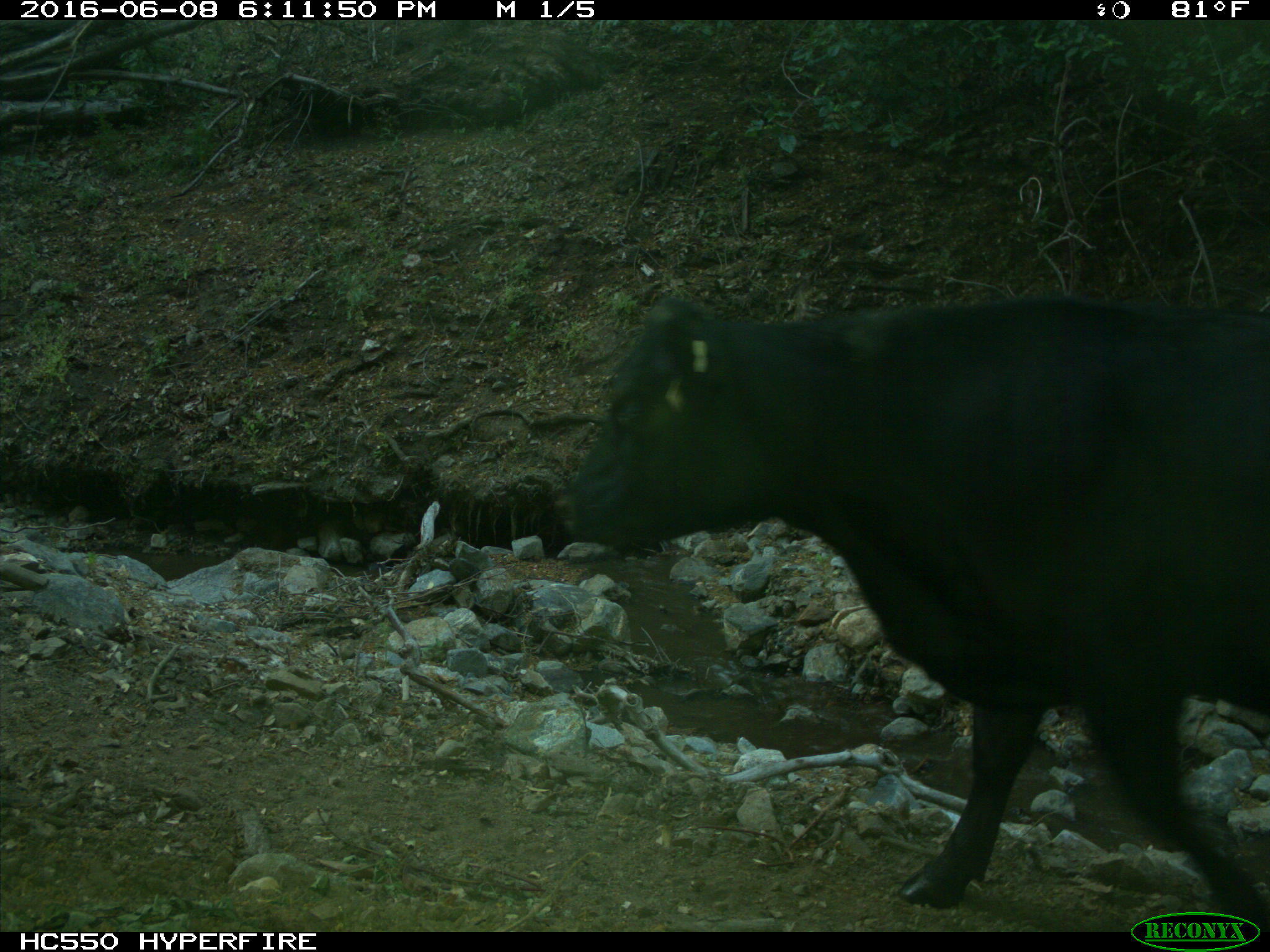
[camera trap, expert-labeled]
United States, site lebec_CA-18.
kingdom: Animalia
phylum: Chordata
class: Mammalia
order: Artiodactyla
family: Bovidae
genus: Bos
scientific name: Bos taurus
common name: domestic cow